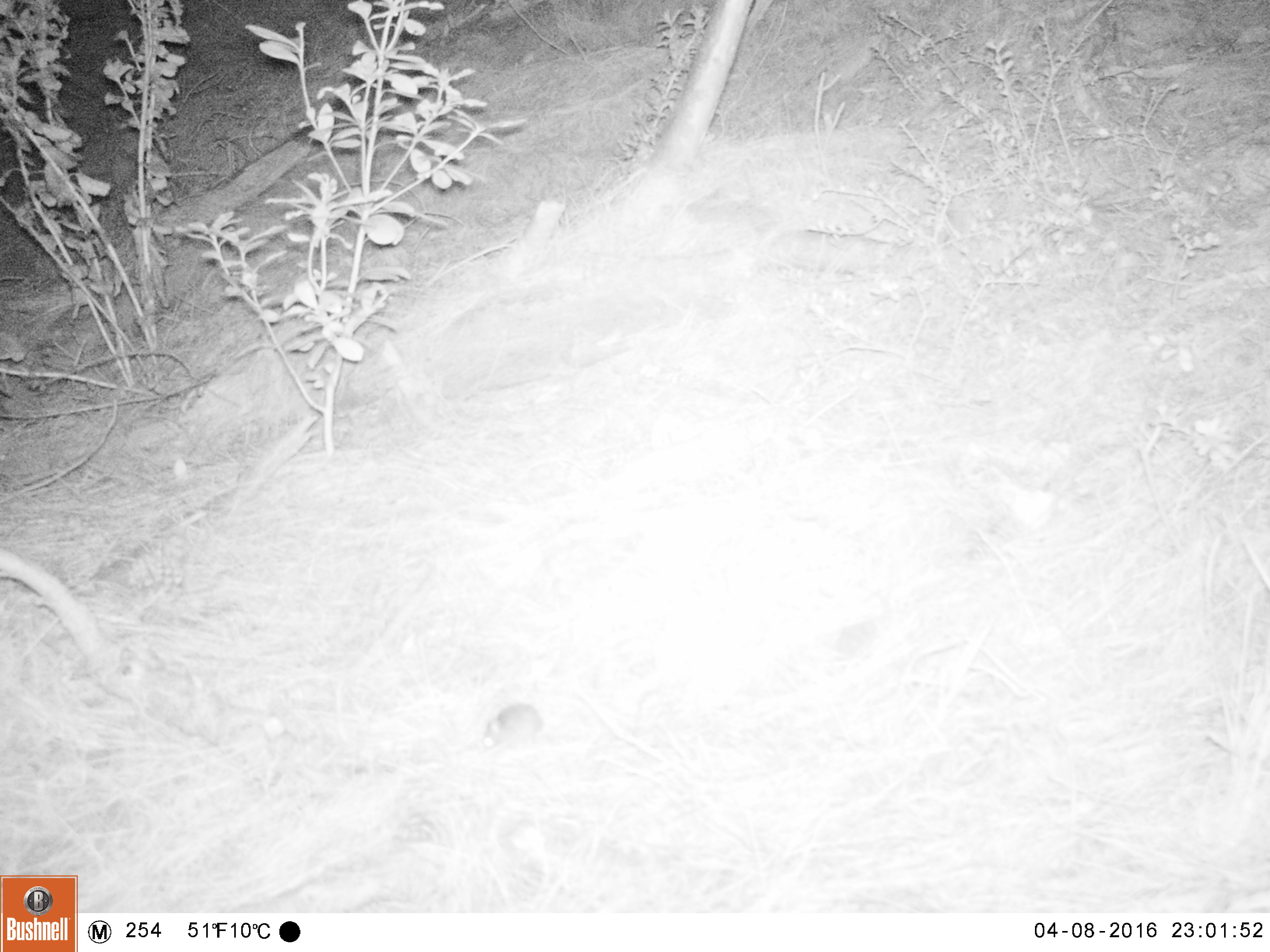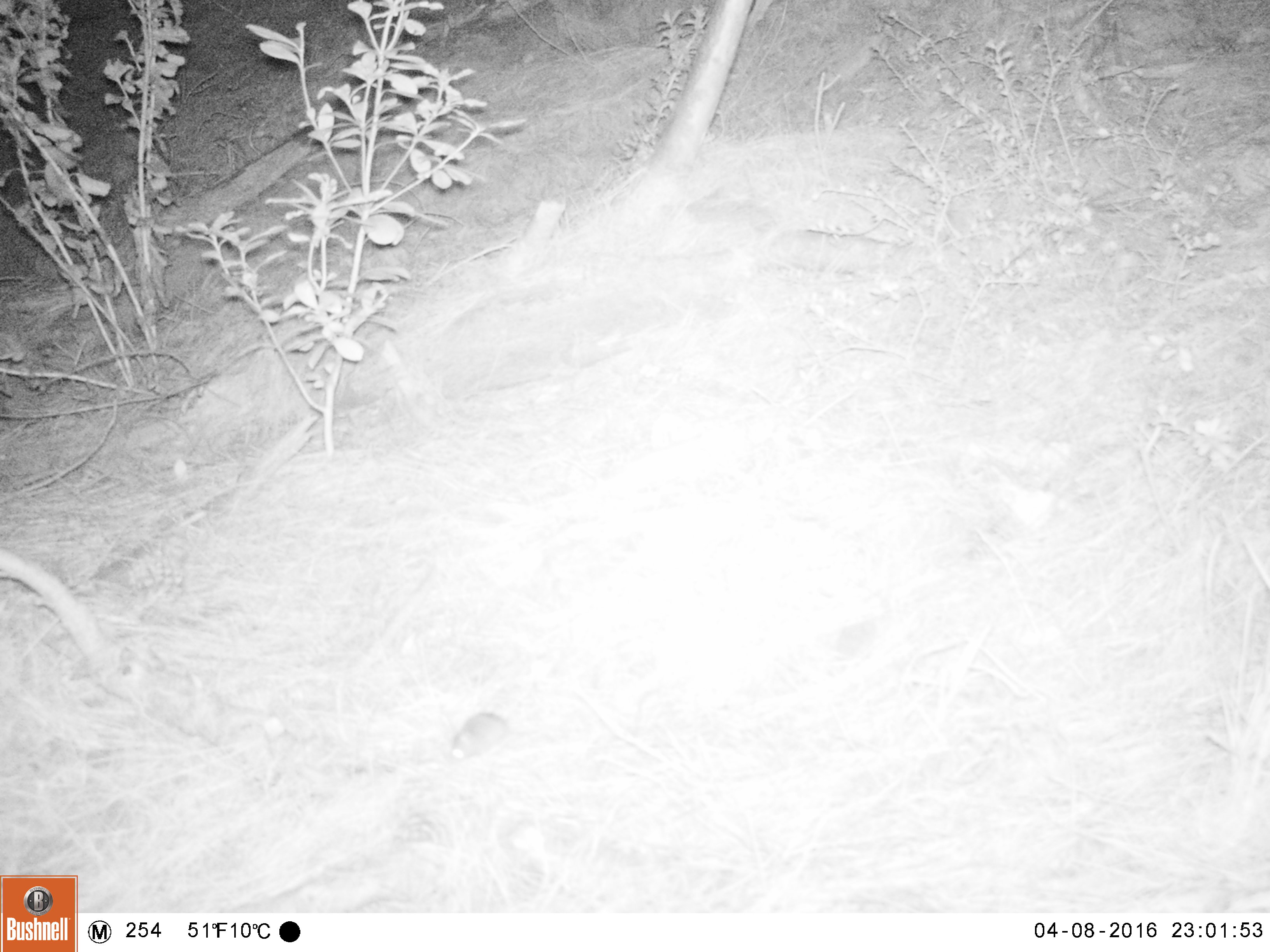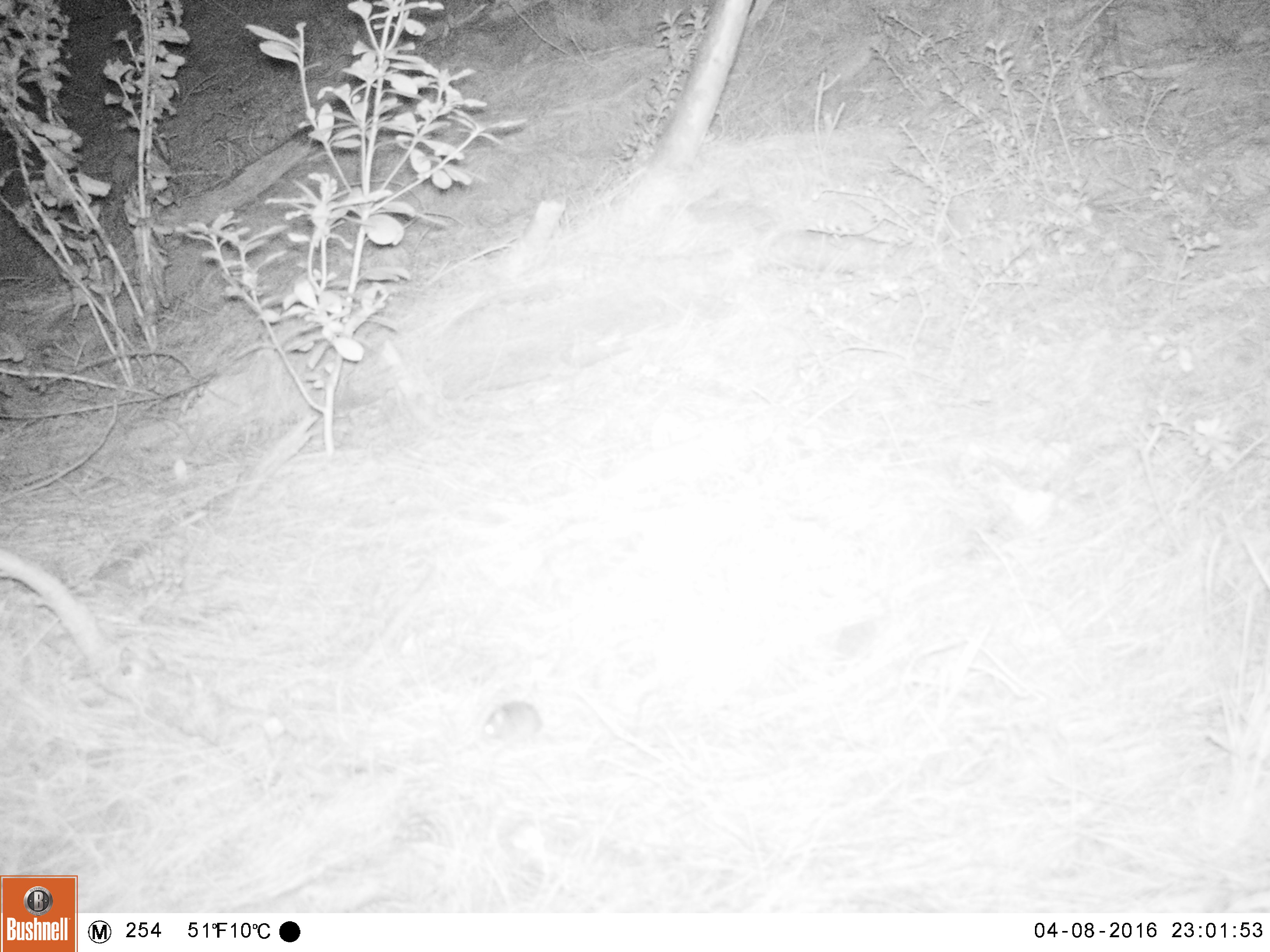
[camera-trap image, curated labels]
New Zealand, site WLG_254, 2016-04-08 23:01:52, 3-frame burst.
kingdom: Animalia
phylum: Chordata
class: Mammalia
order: Rodentia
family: Muridae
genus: Mus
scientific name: Mus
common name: mouse